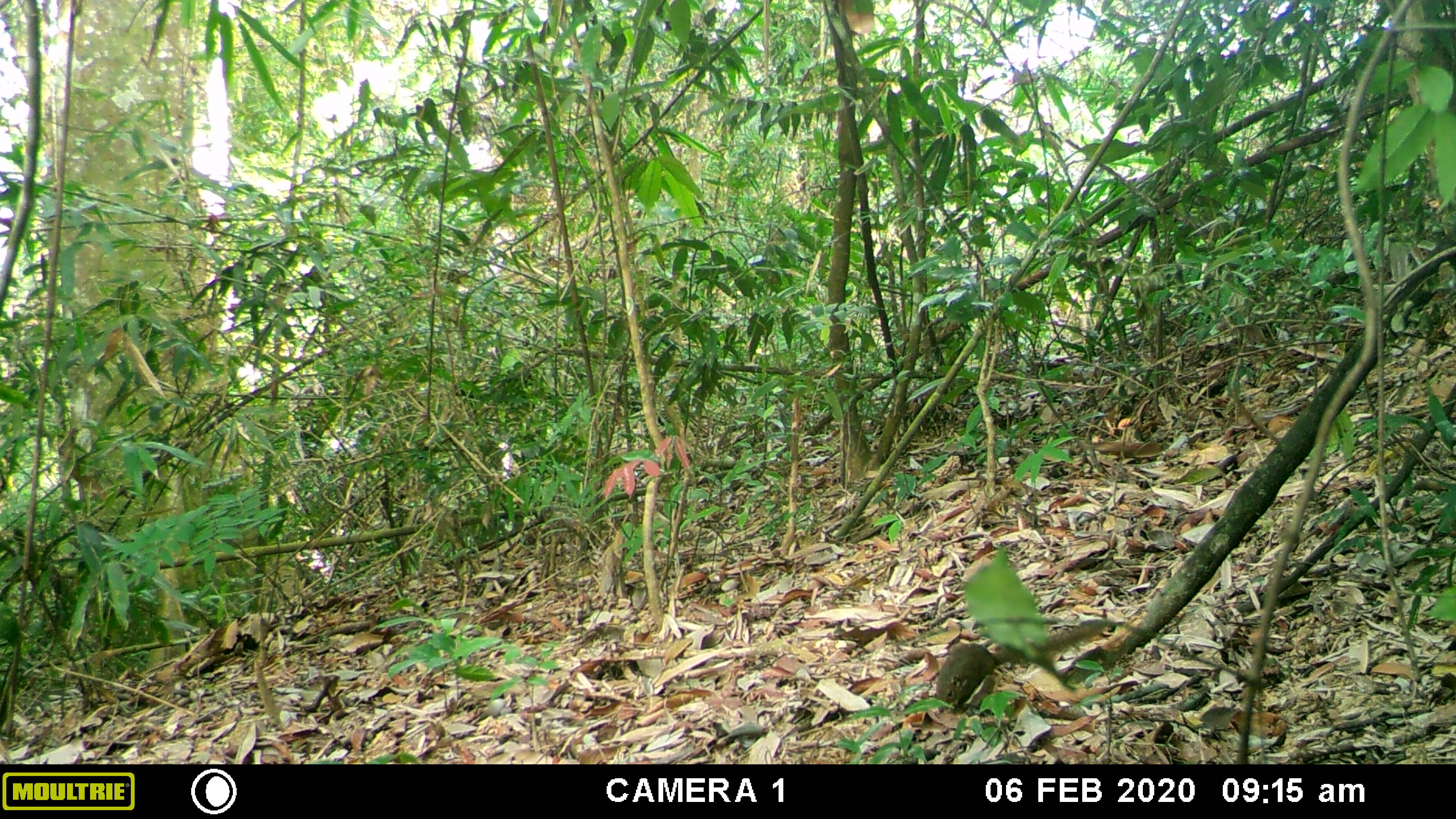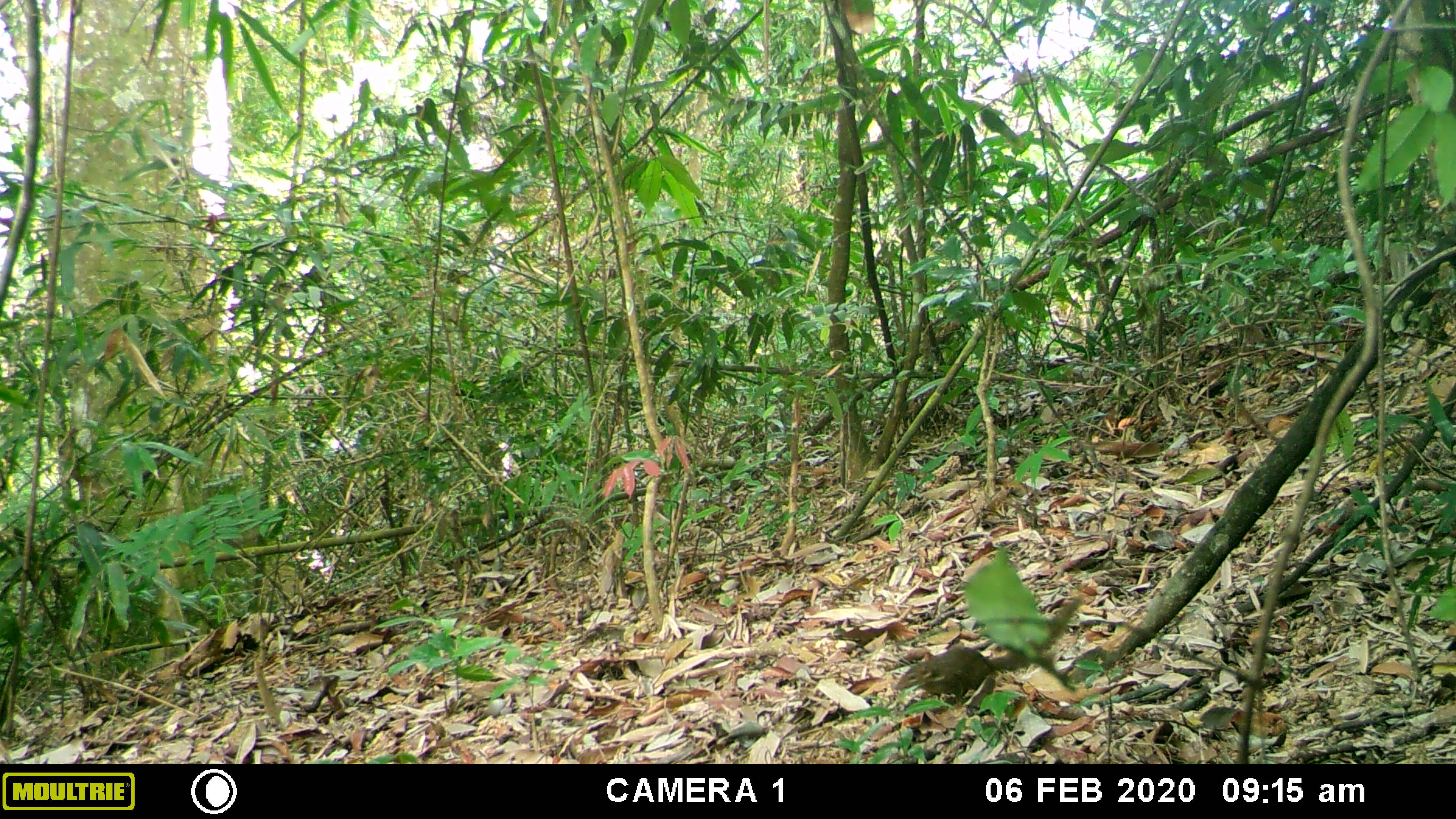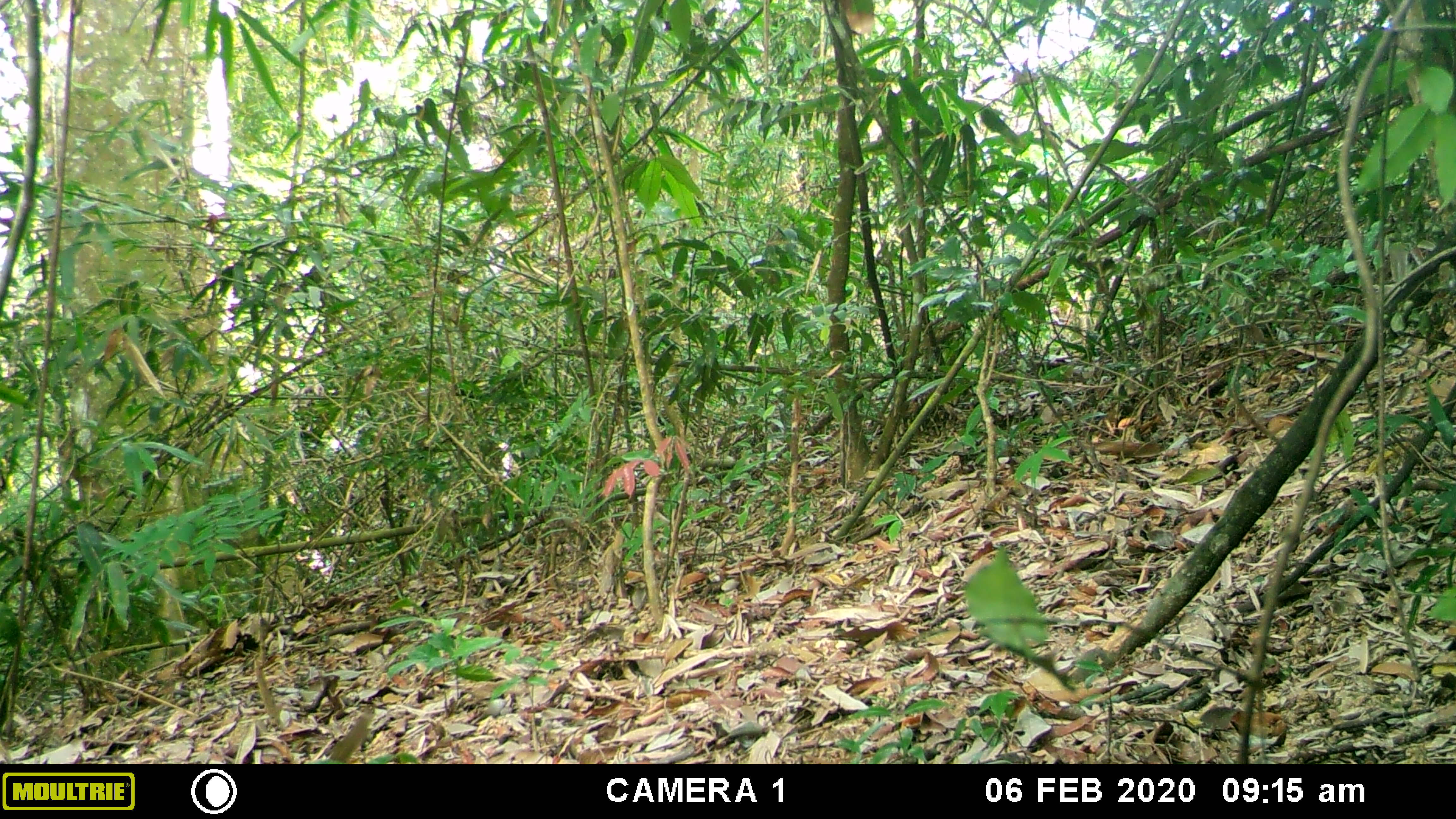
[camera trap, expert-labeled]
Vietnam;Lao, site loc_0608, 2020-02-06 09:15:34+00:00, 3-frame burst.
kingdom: Animalia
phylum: Chordata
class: Mammalia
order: Scandentia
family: Tupaiidae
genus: Tupaia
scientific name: Tupaia belangeri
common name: northern treeshrew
Northern treeshrew (Tupaia belangeri). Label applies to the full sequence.